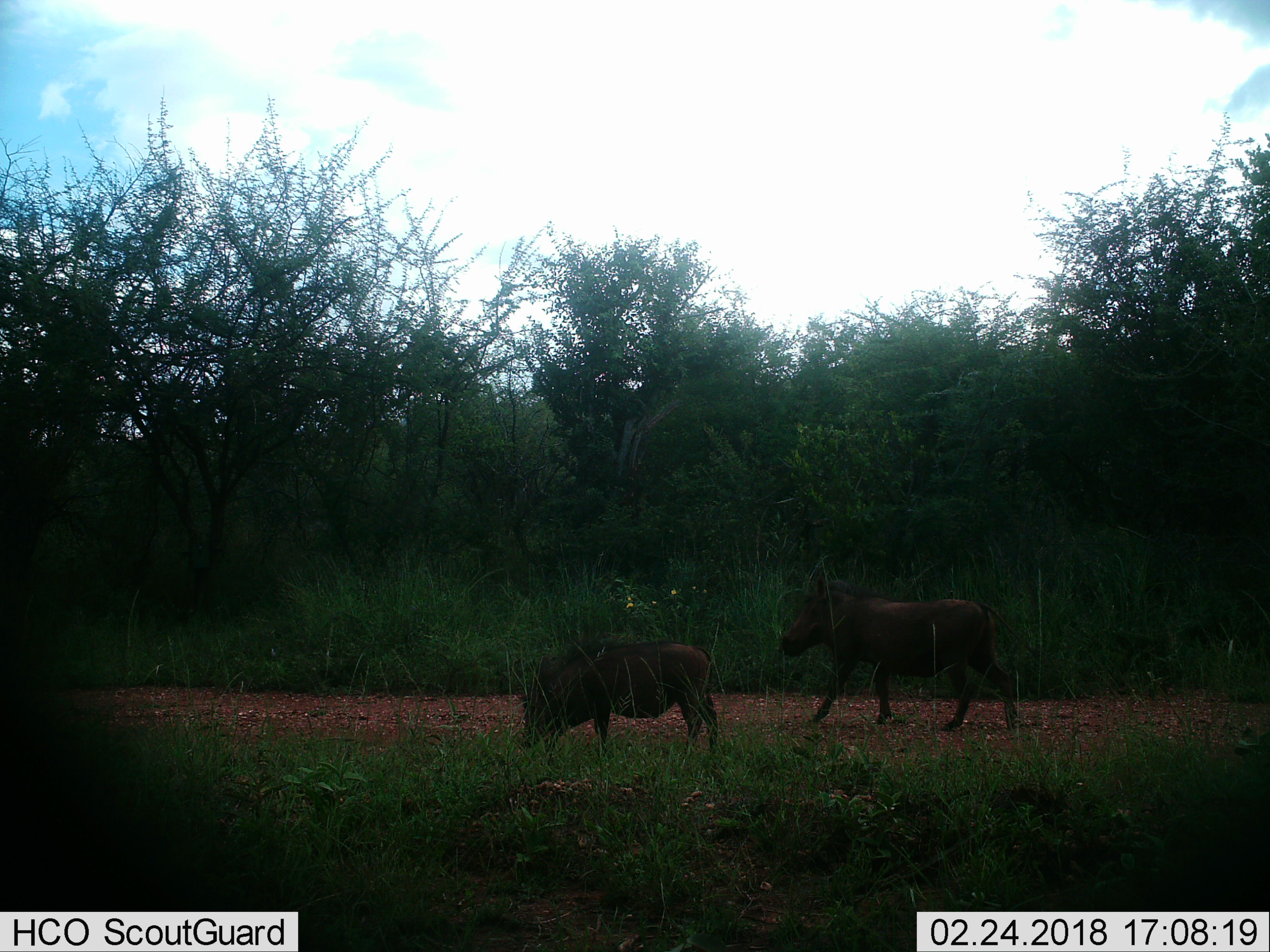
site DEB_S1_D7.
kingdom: Animalia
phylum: Chordata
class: Mammalia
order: Artiodactyla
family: Suidae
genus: Phacochoerus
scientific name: Phacochoerus africanus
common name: warthog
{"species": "warthog (Phacochoerus africanus)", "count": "2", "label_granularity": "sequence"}